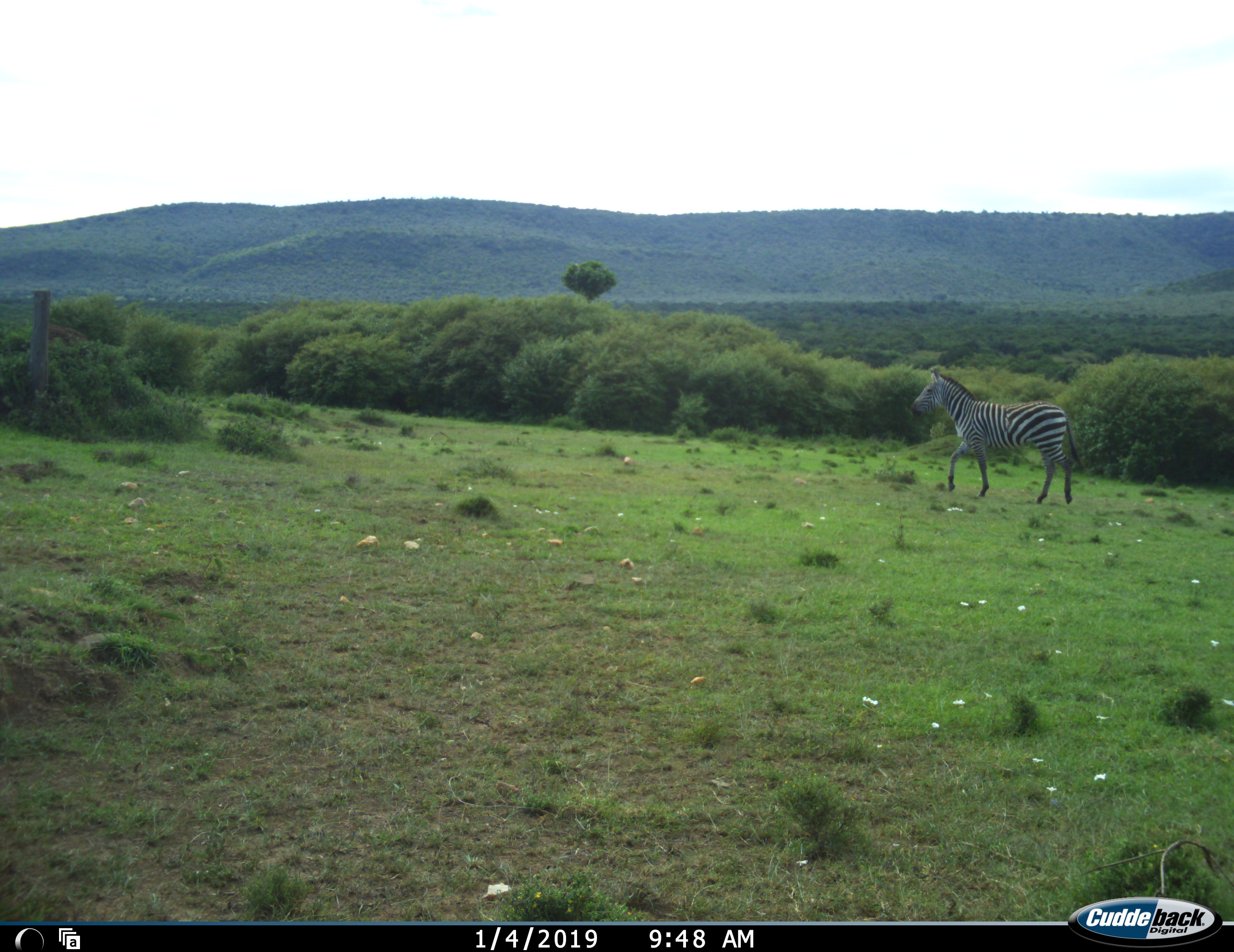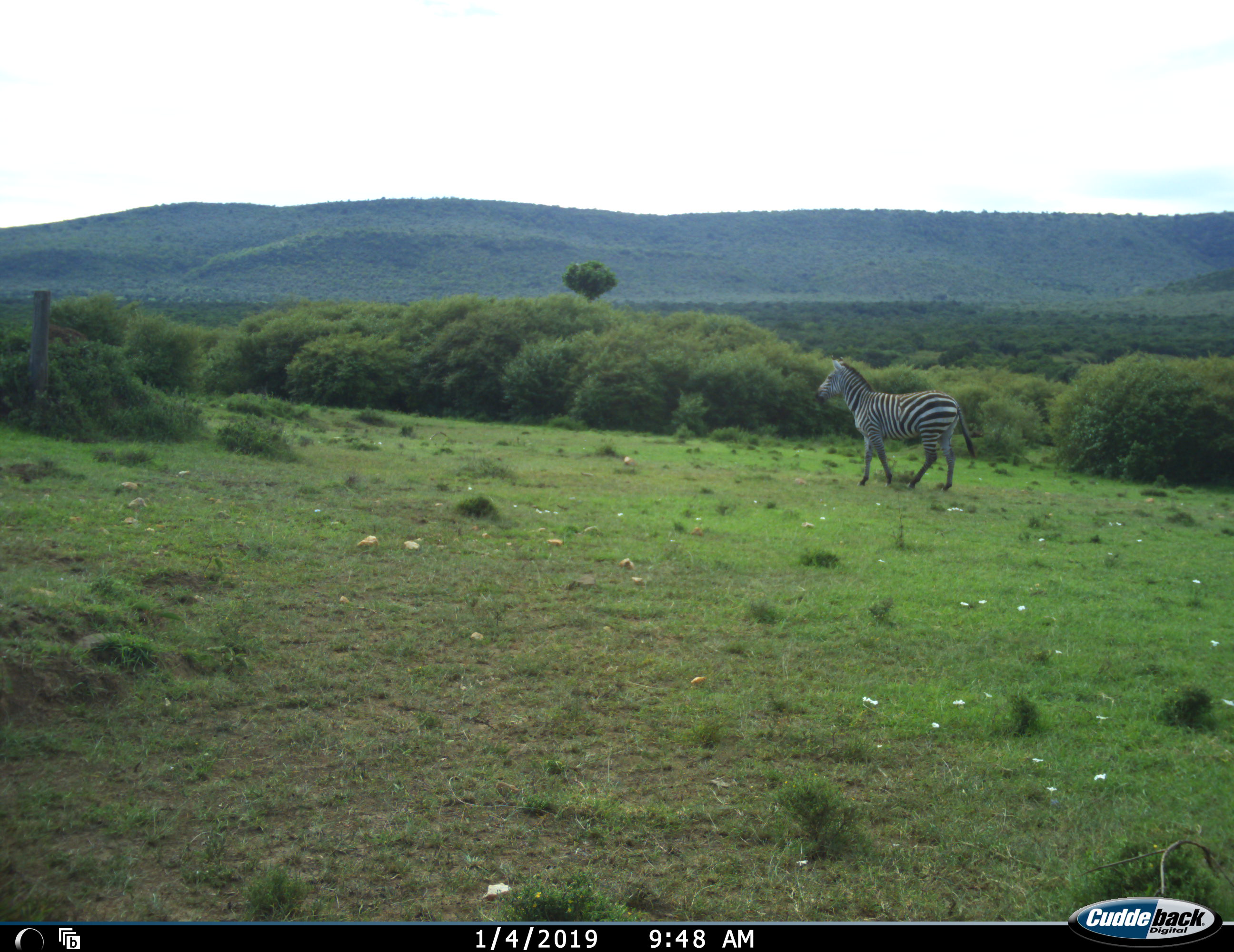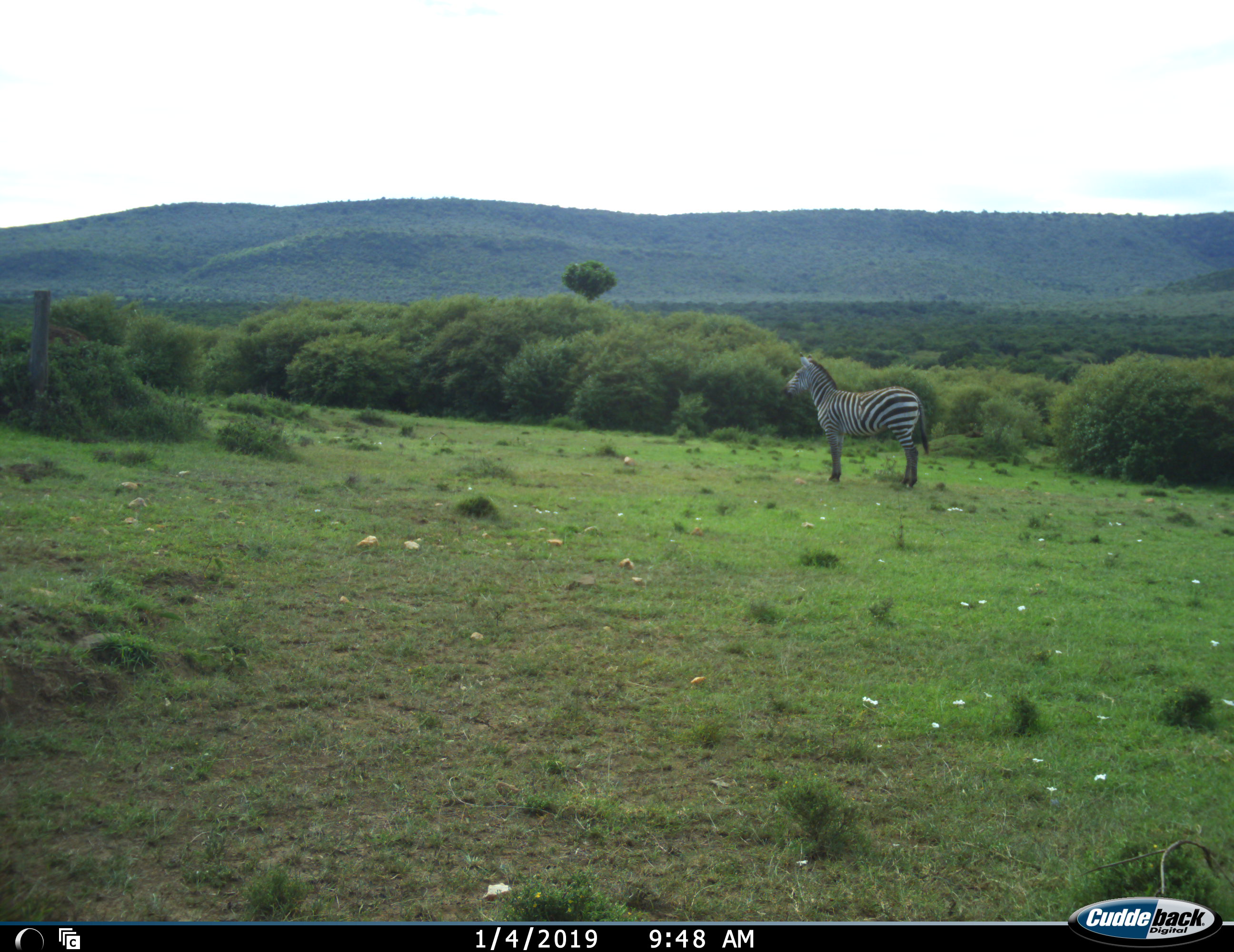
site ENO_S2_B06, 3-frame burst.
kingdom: Animalia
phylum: Chordata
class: Mammalia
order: Perissodactyla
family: Equidae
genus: Equus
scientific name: Equus quagga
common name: plains zebra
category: zebraplains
Zebraplains (plains zebra) (Equus quagga), count 1. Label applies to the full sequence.